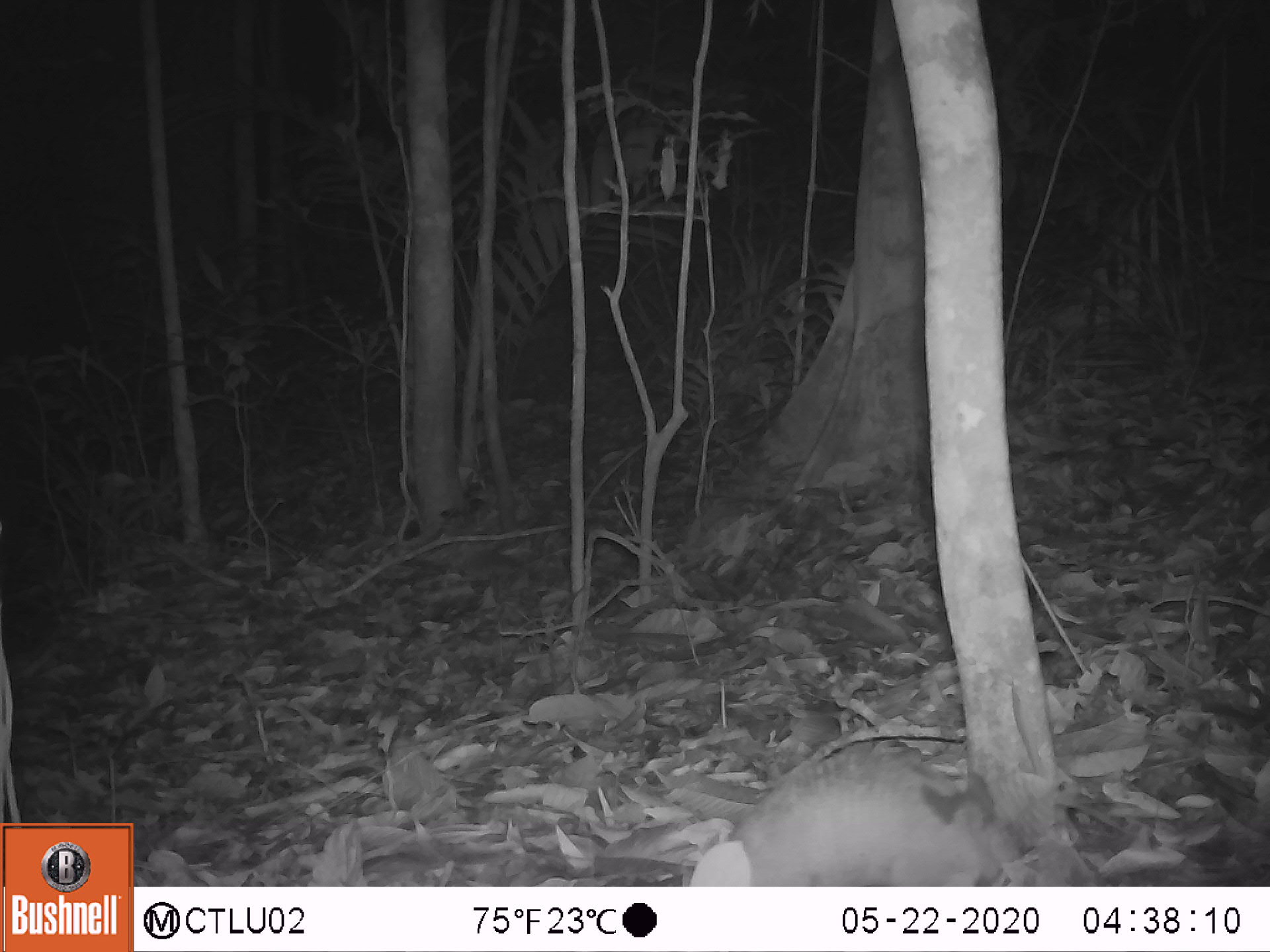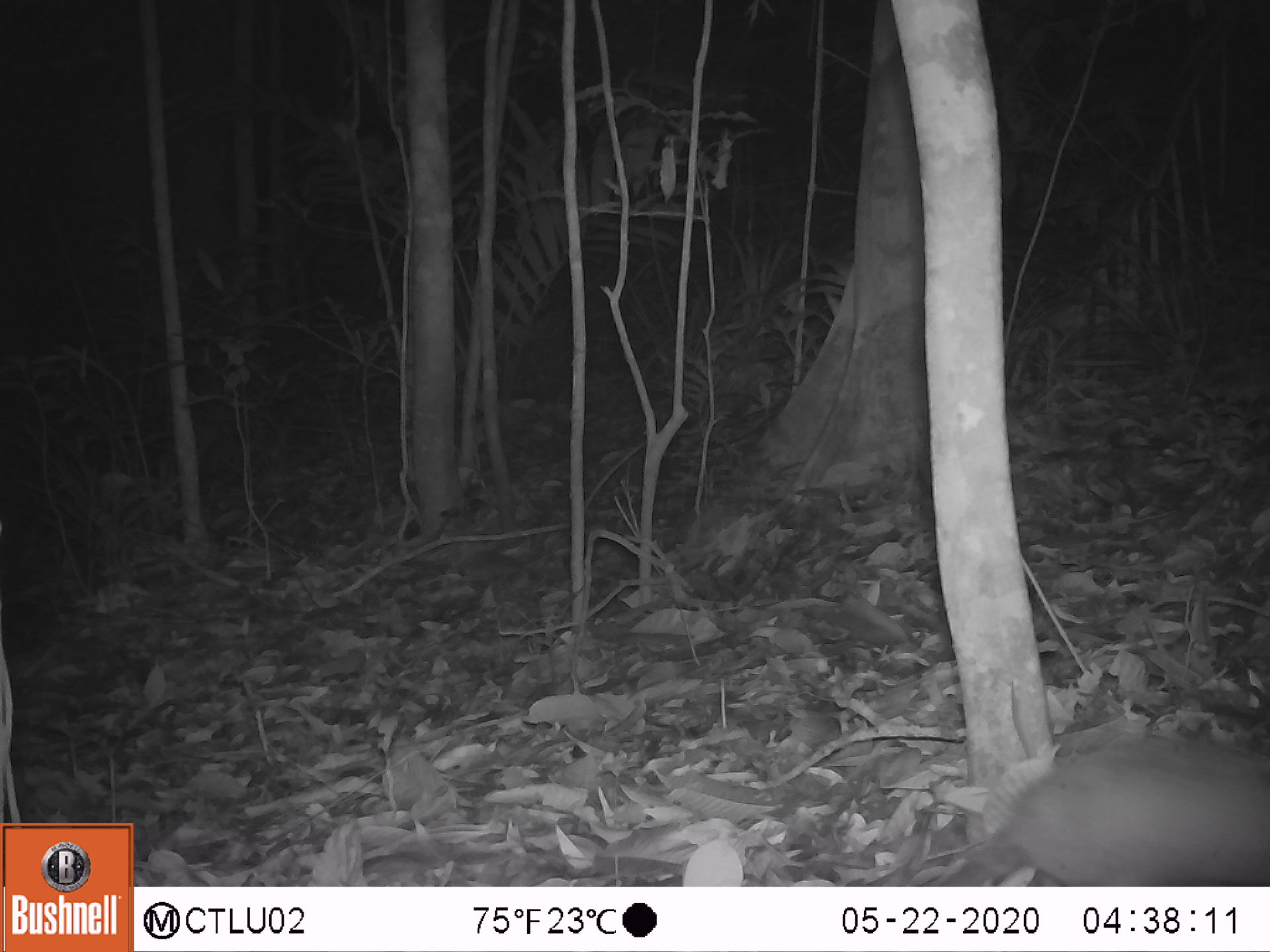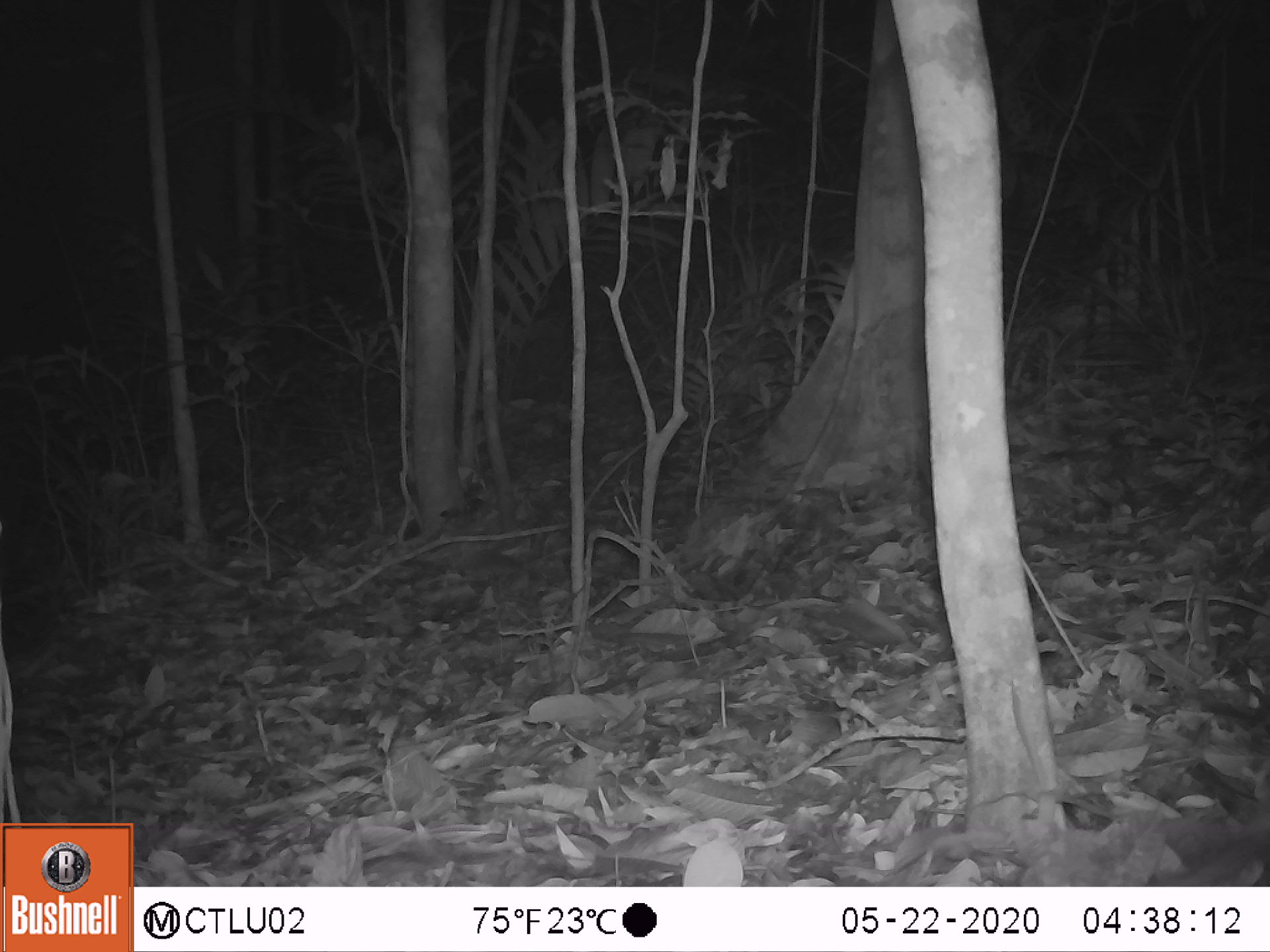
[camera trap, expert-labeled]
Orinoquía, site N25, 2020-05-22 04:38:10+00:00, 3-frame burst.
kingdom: Animalia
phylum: Chordata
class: Mammalia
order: Cingulata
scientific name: Cingulata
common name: armadillo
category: unknown armadillo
Unknown armadillo (armadillo) (Cingulata).